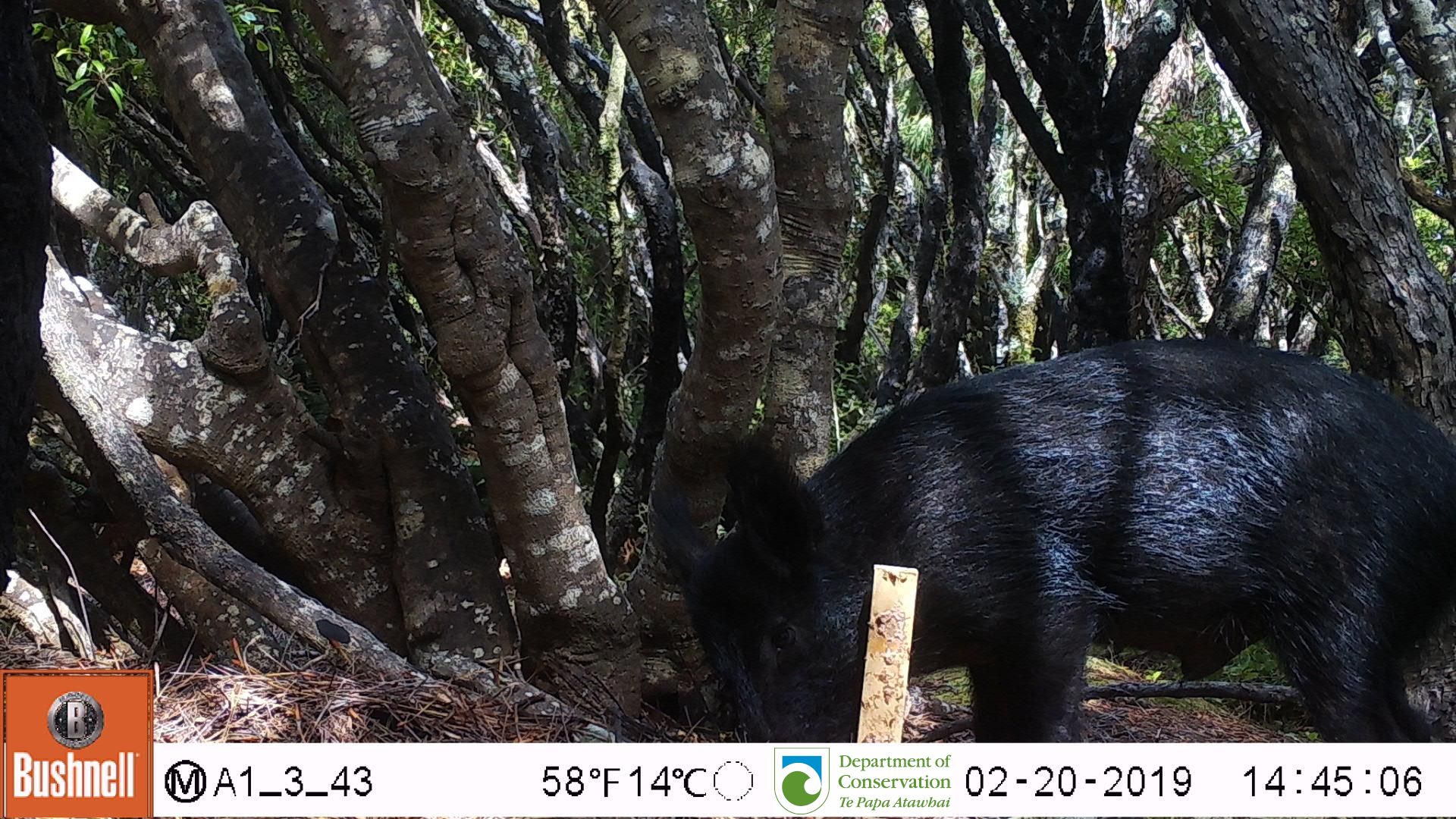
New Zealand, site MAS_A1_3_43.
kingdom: Animalia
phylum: Chordata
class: Mammalia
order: Artiodactyla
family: Suidae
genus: Sus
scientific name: Sus scrofa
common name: pig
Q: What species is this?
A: Pig (Sus scrofa).